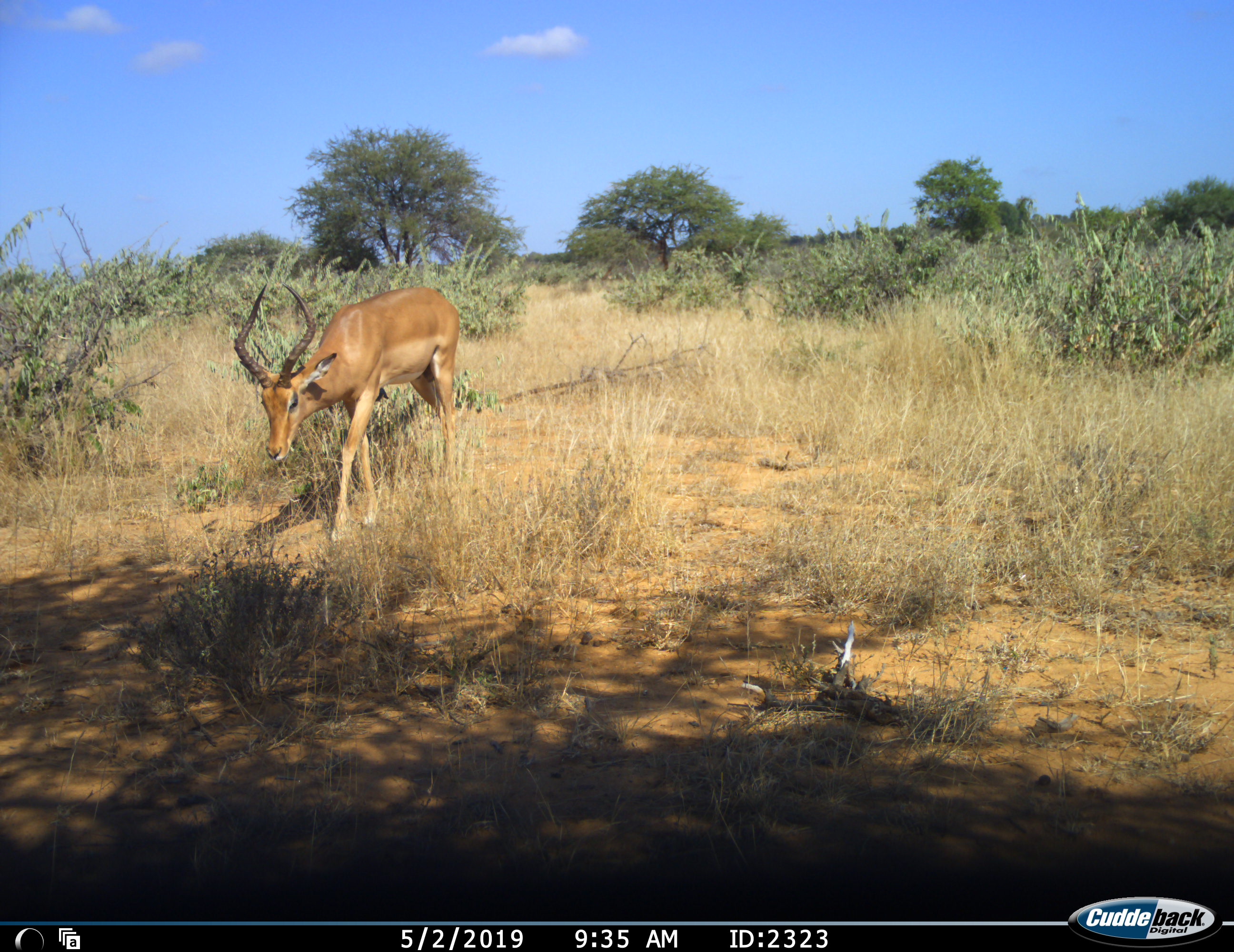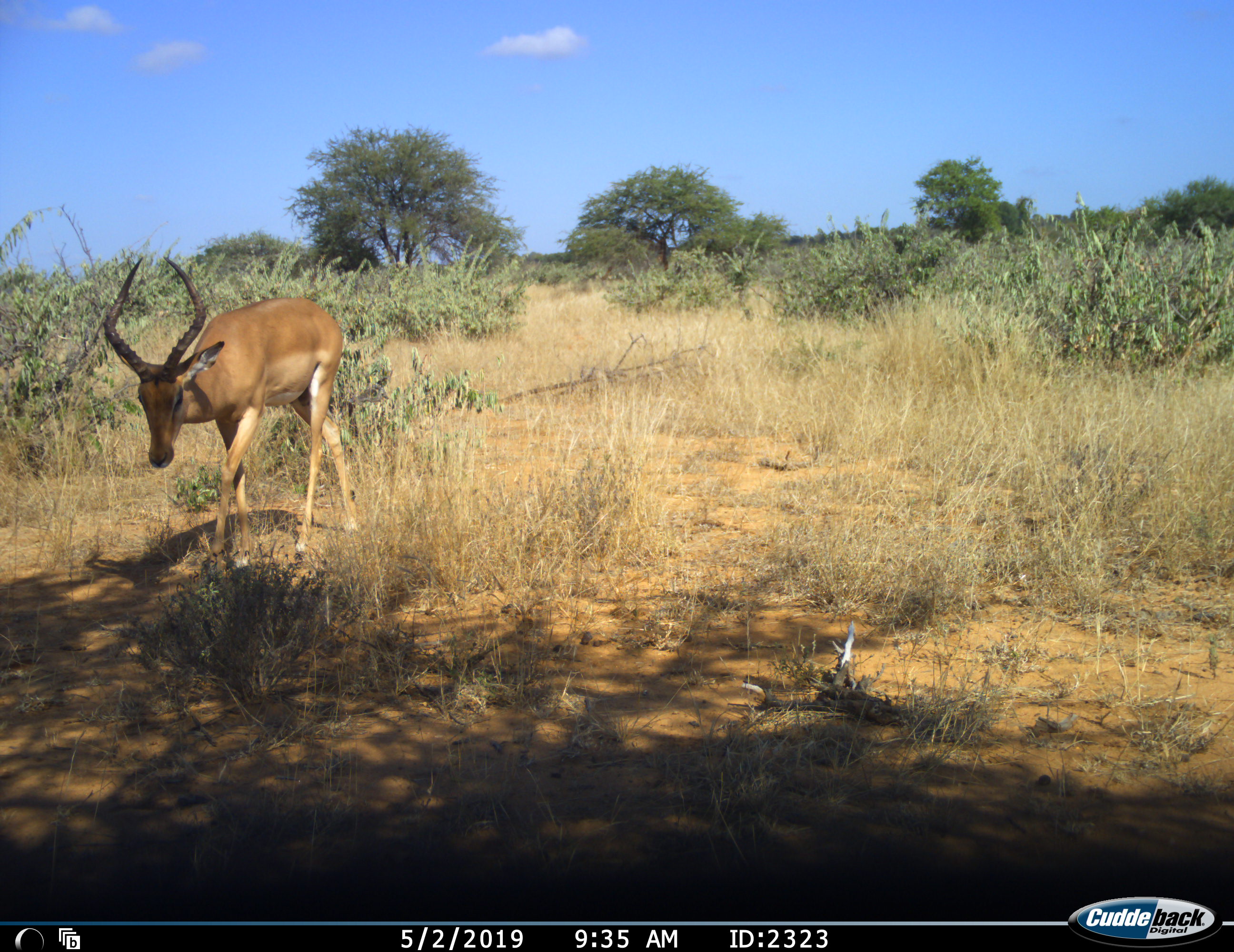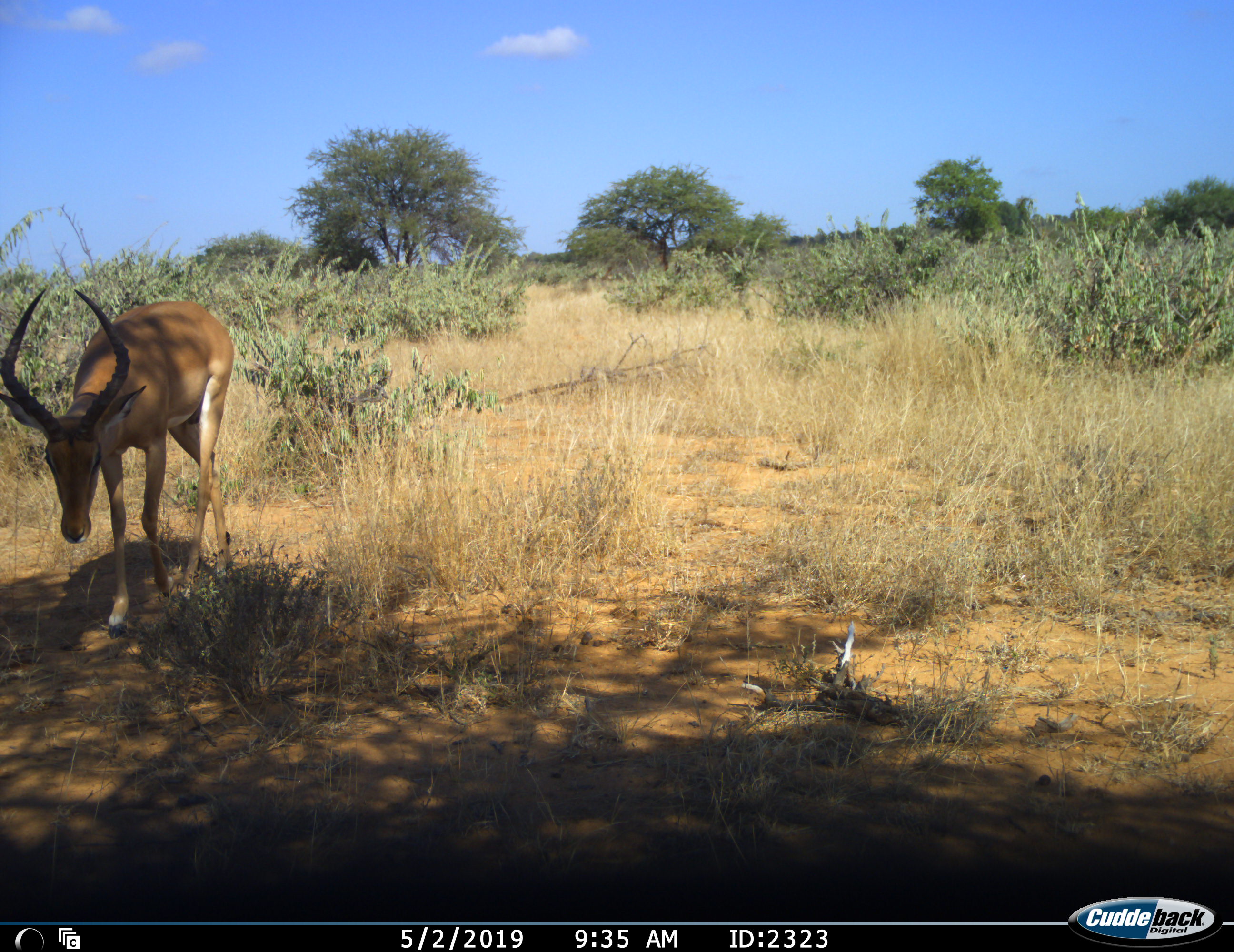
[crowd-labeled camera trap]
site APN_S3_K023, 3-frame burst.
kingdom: Animalia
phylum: Chordata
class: Mammalia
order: Artiodactyla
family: Bovidae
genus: Aepyceros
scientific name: Aepyceros melampus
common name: impala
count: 1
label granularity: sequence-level